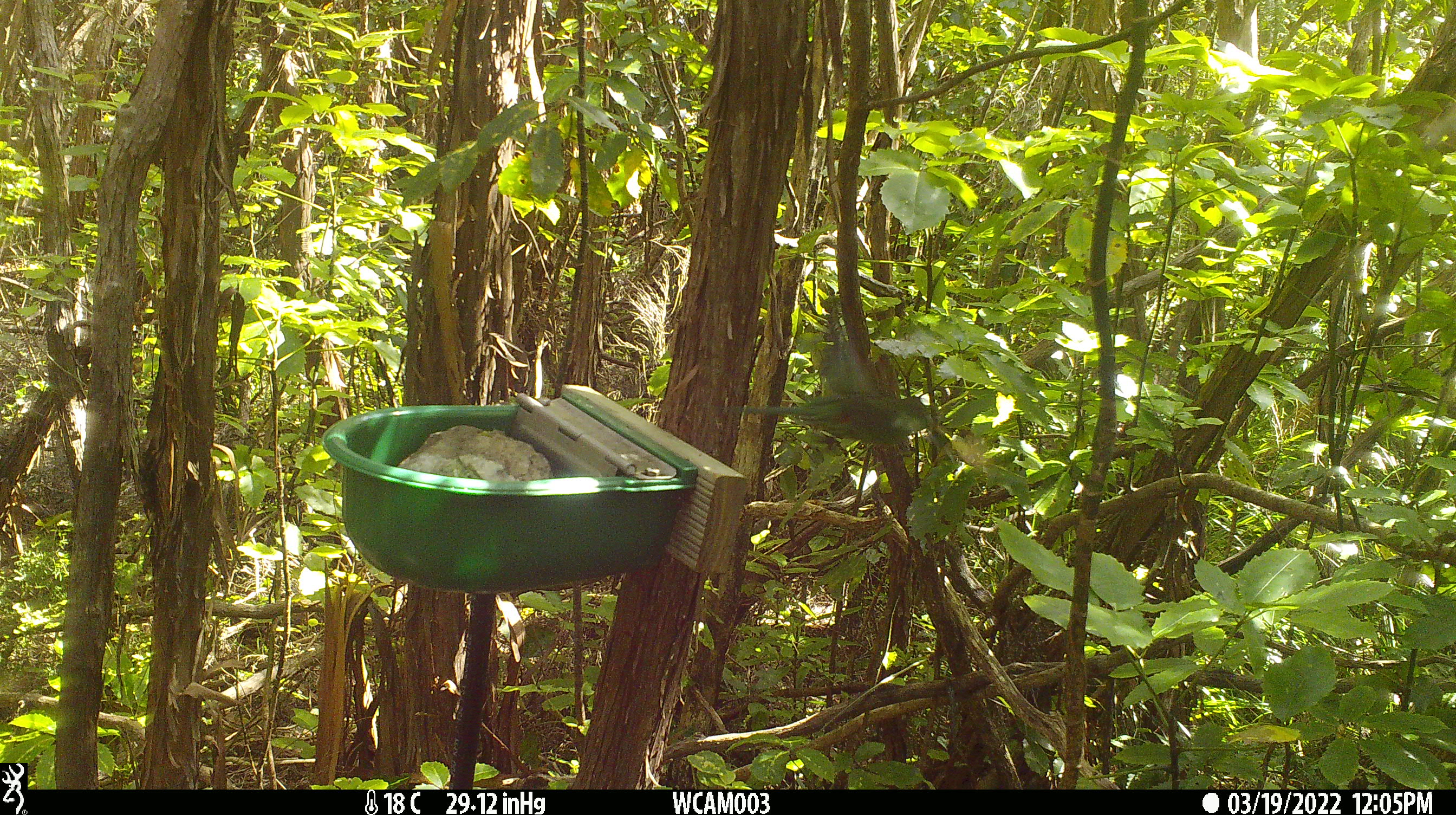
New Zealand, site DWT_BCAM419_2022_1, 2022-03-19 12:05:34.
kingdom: Animalia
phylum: Chordata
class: Aves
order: Psittaciformes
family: Psittaculidae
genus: Cyanoramphus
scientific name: Cyanoramphus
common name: parakeet